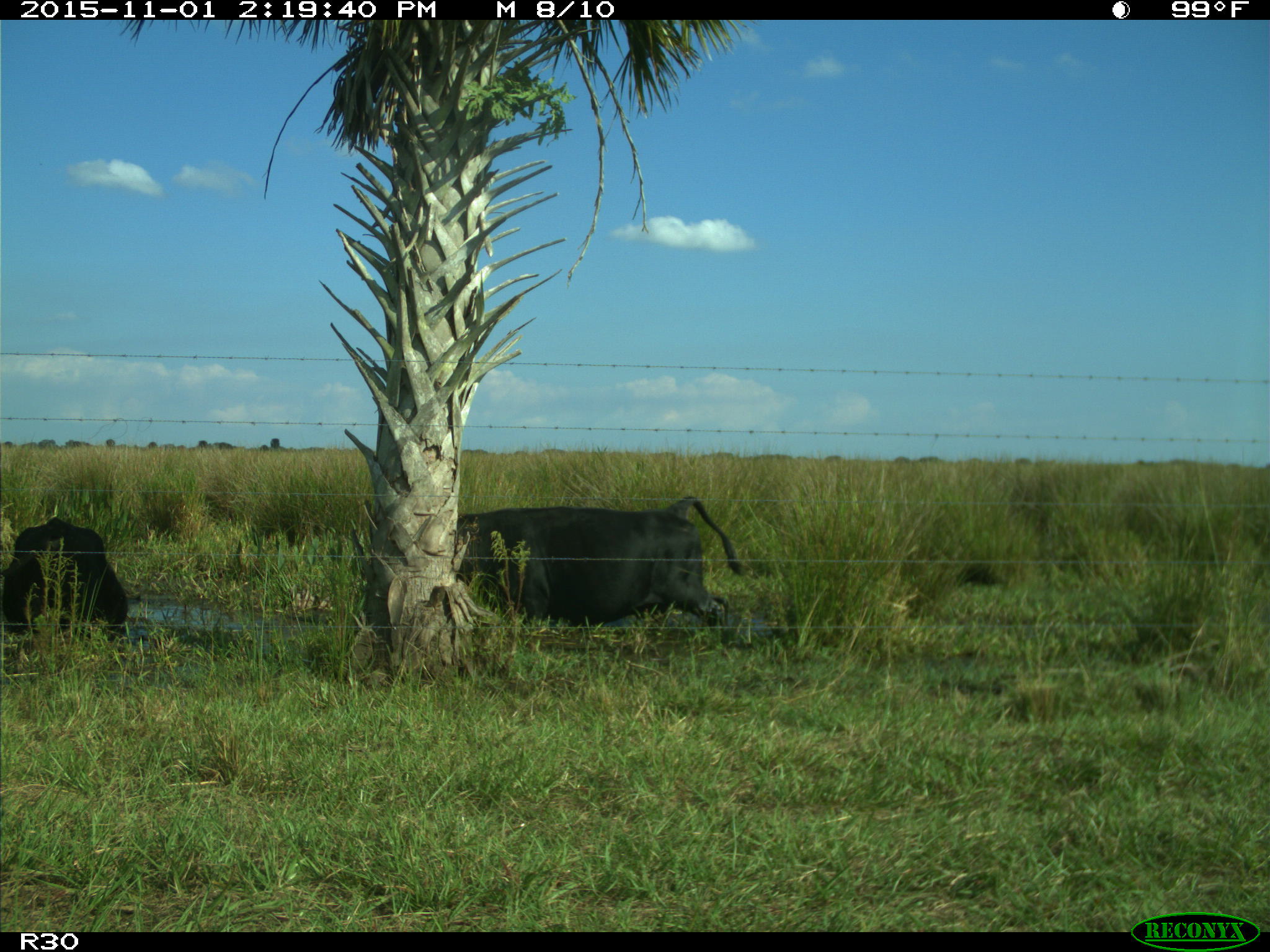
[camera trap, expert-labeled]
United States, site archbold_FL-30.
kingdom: Animalia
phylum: Chordata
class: Mammalia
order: Artiodactyla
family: Bovidae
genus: Bos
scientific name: Bos taurus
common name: domestic cow